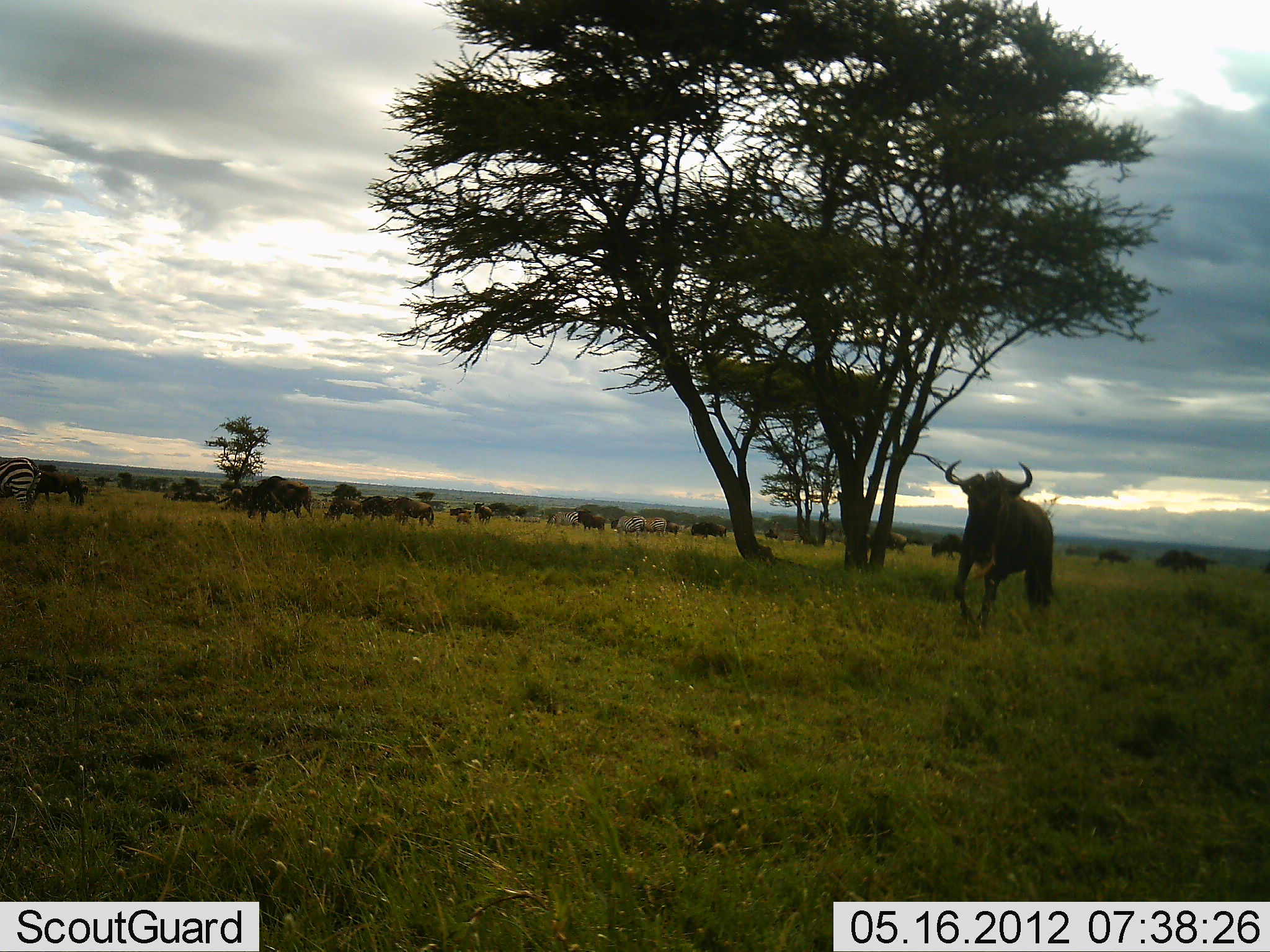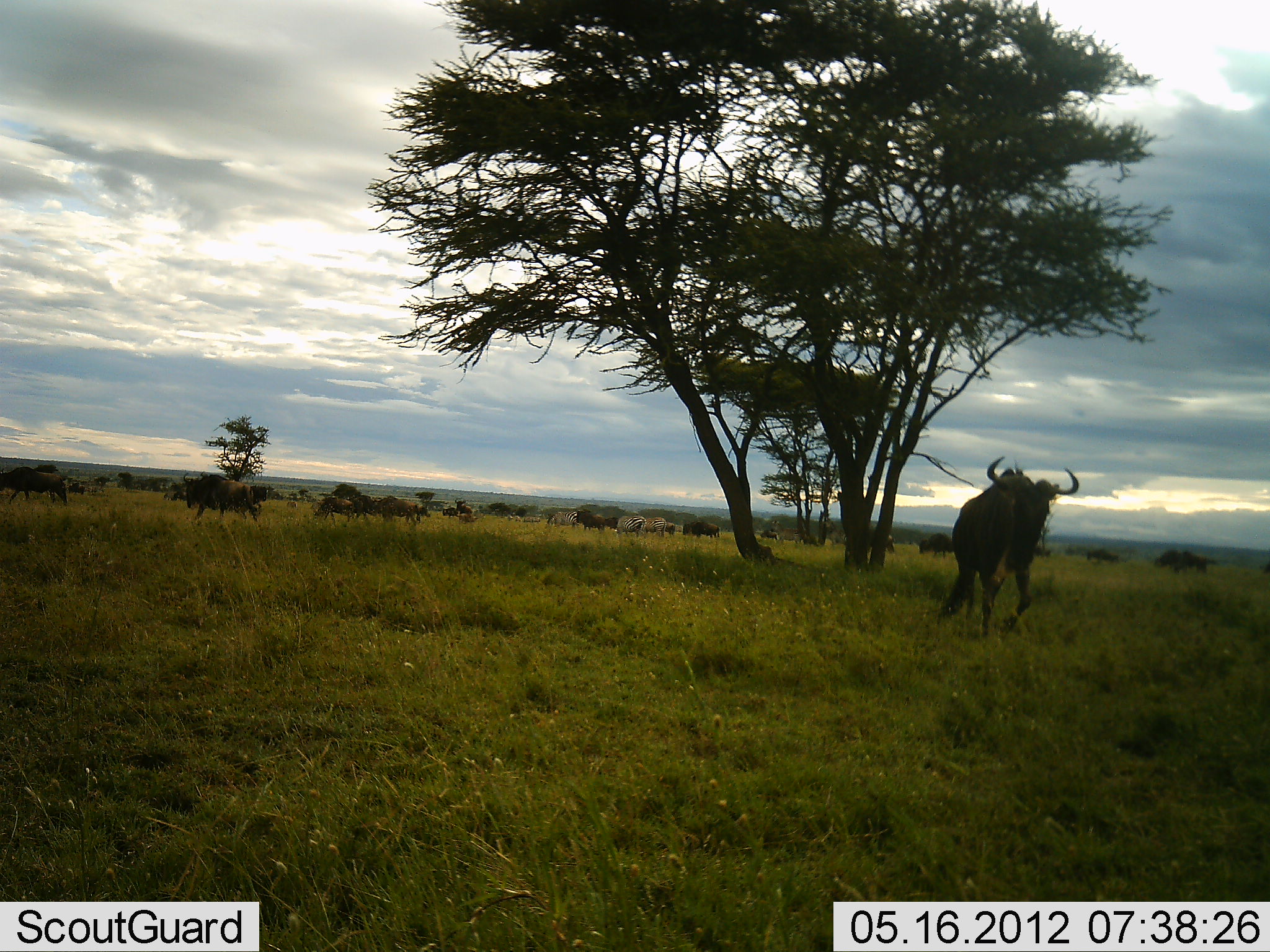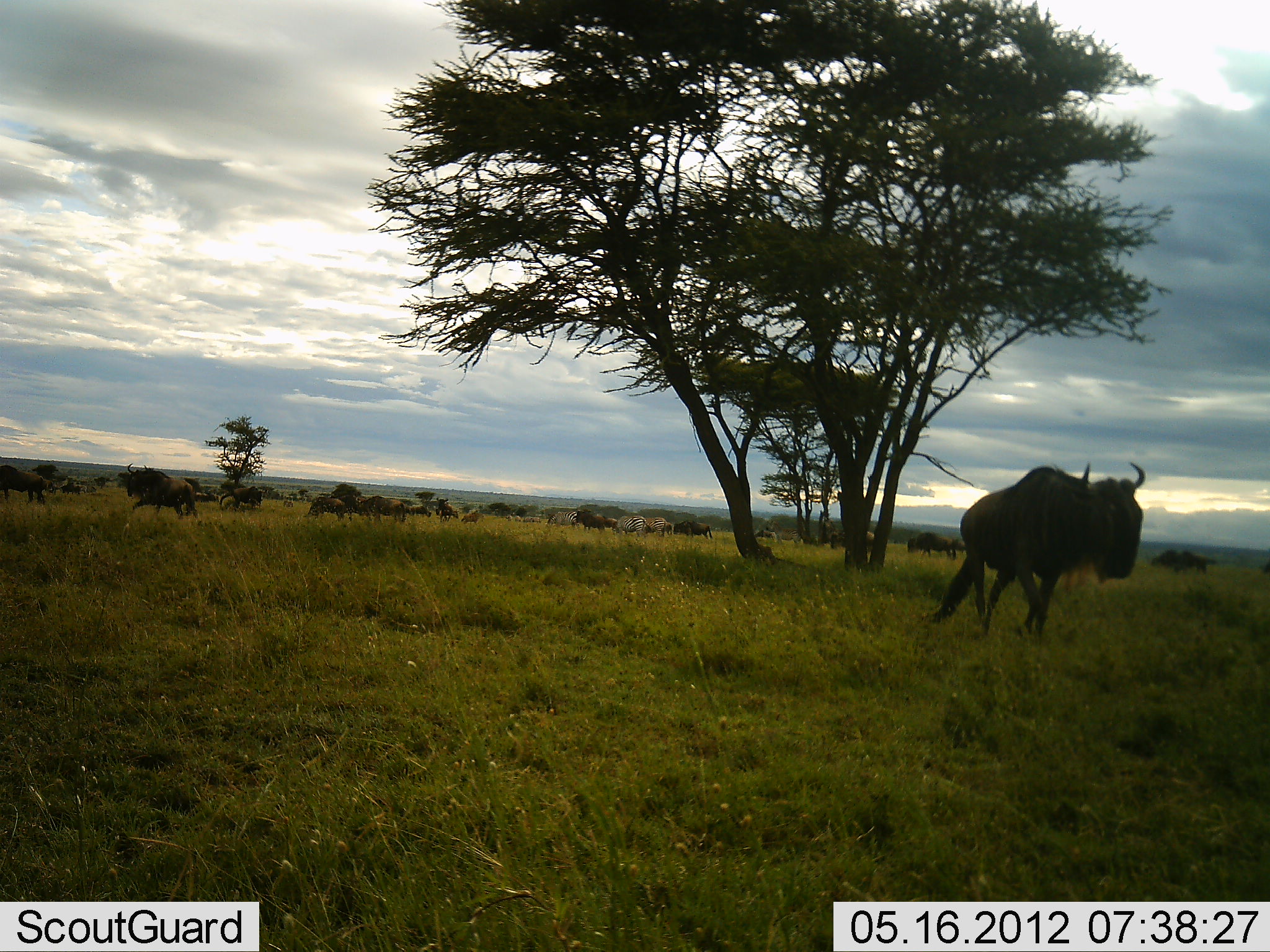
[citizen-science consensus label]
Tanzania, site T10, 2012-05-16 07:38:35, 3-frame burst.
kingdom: Animalia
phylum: Chordata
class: Mammalia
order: Artiodactyla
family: Bovidae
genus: Connochaetes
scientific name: Connochaetes taurinus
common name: blue wildebeest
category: wildebeest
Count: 11-50.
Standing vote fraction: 22%.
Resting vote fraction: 6%.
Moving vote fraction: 94%.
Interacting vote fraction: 6%.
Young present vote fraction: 11%.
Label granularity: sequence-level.